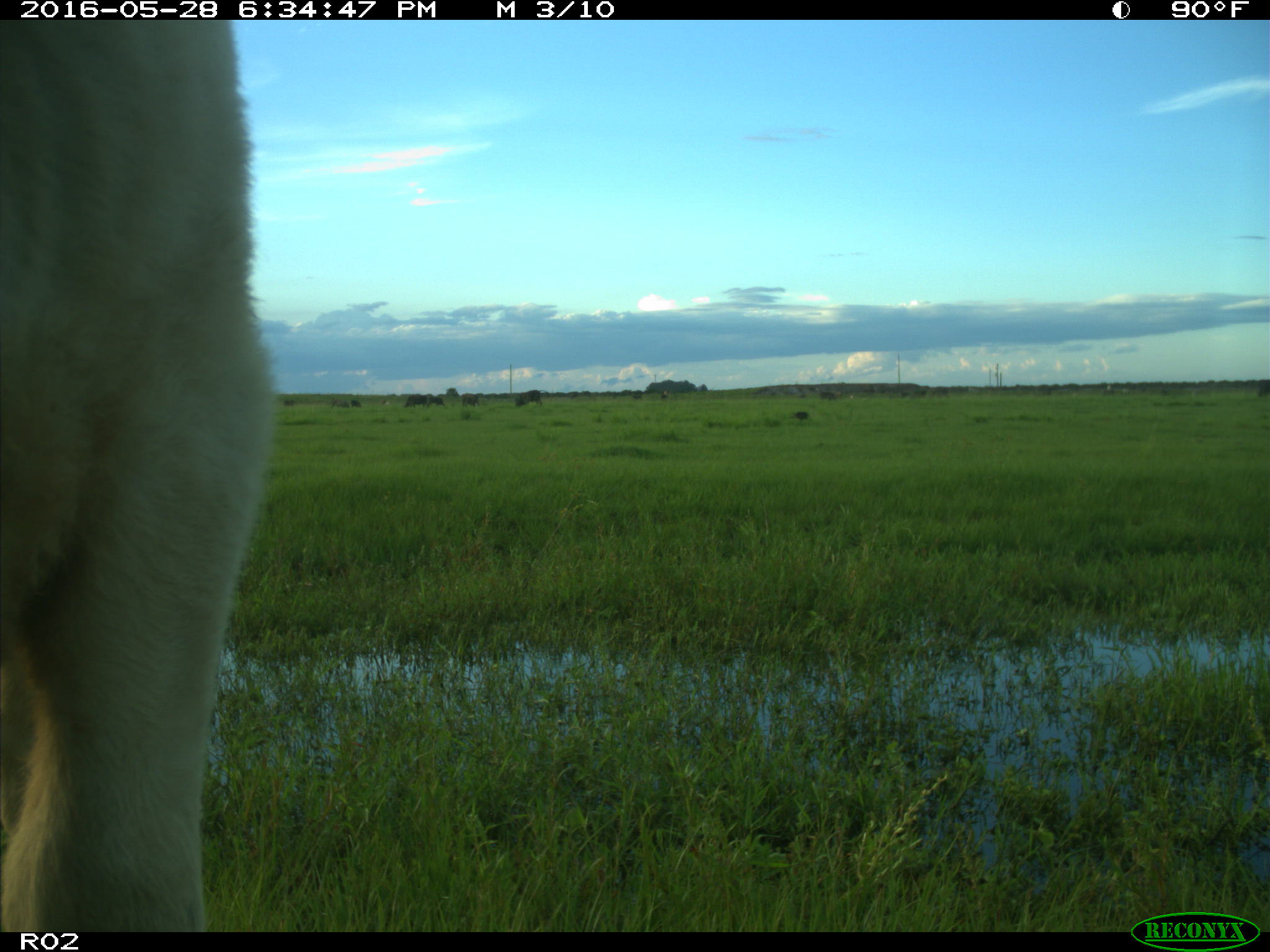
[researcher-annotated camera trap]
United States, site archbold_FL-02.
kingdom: Animalia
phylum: Chordata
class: Mammalia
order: Artiodactyla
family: Bovidae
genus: Bos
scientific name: Bos taurus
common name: domestic cow